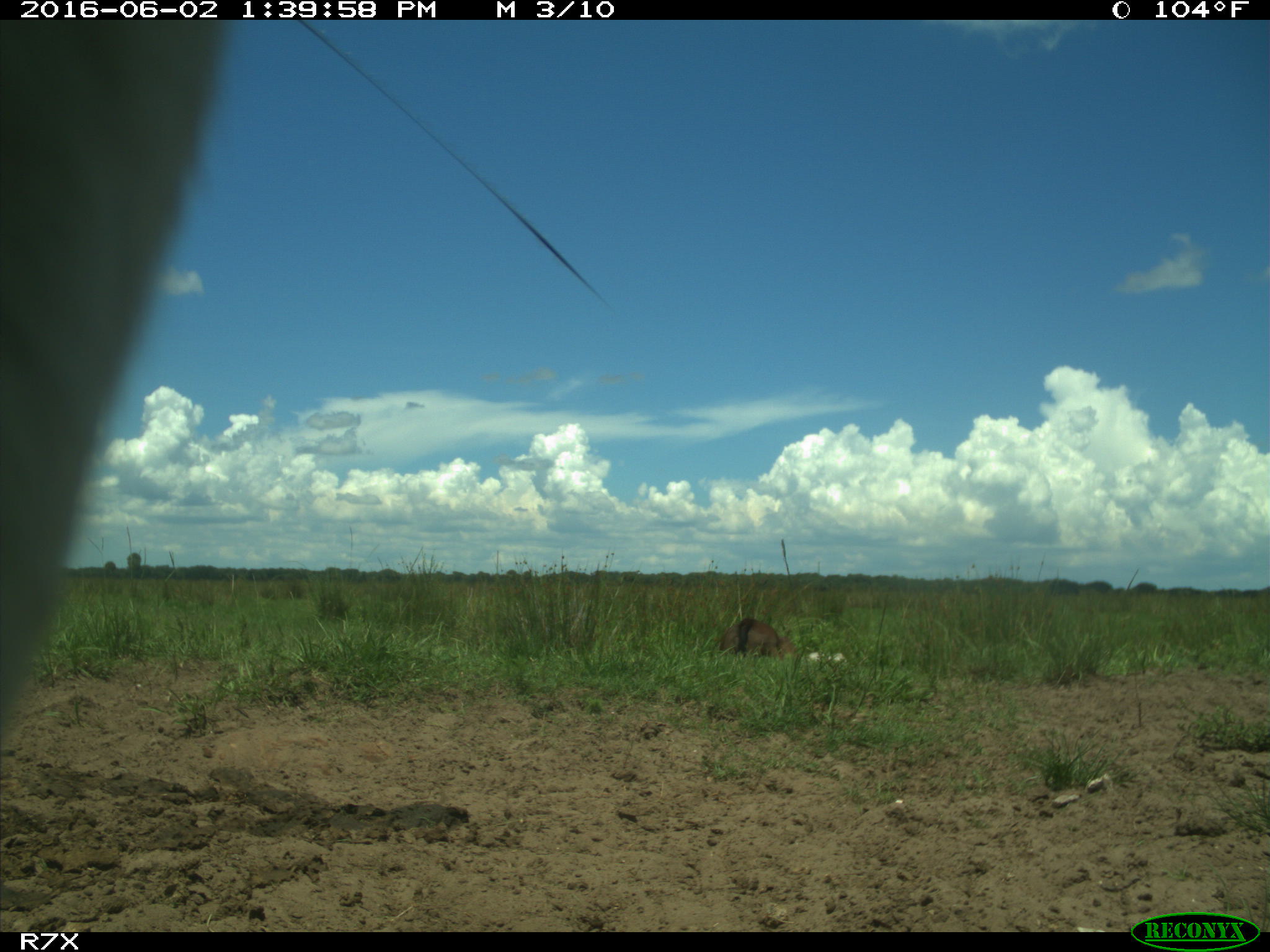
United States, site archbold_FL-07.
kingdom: Animalia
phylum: Chordata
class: Mammalia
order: Artiodactyla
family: Bovidae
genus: Bos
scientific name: Bos taurus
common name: domestic cow